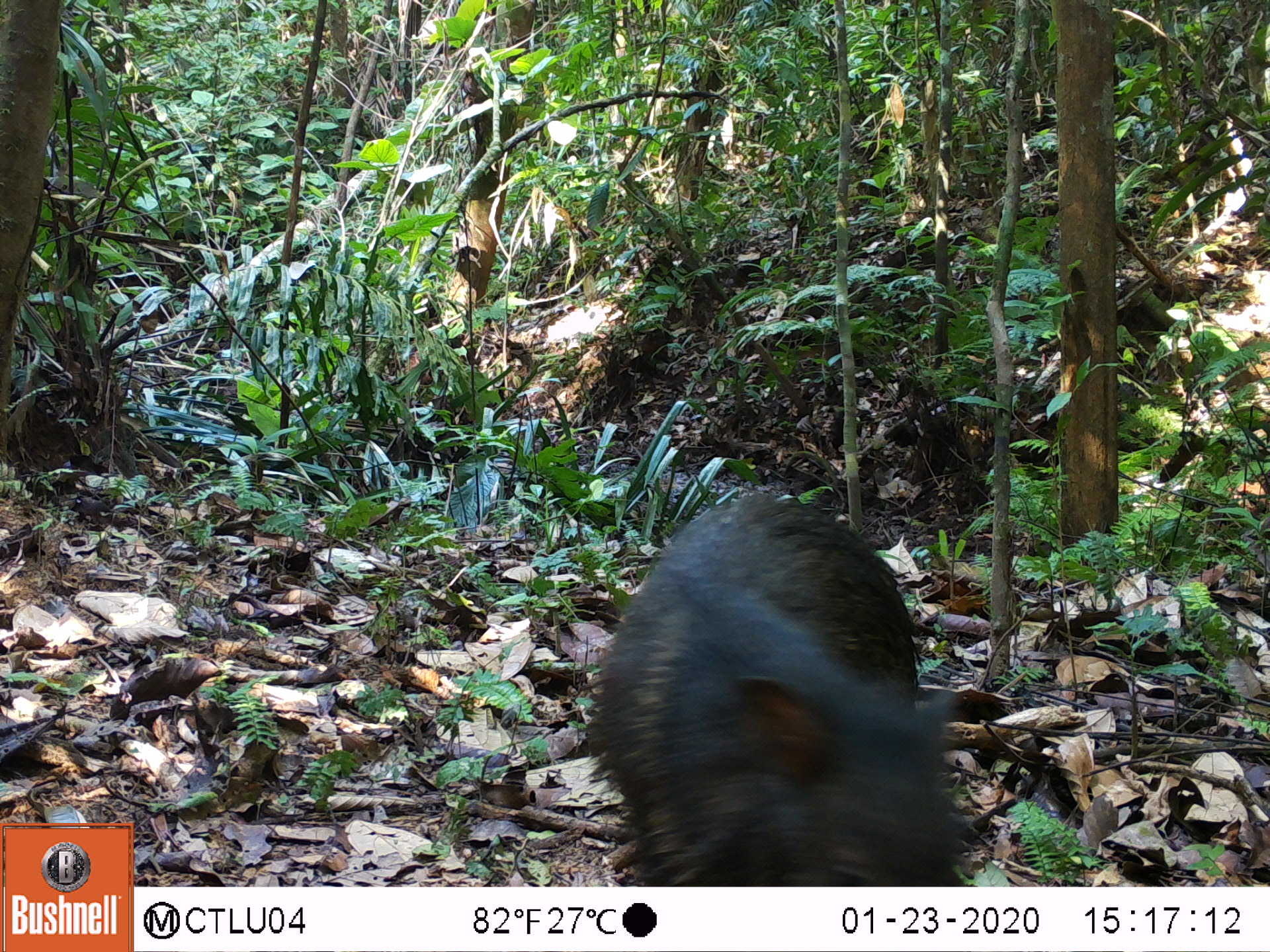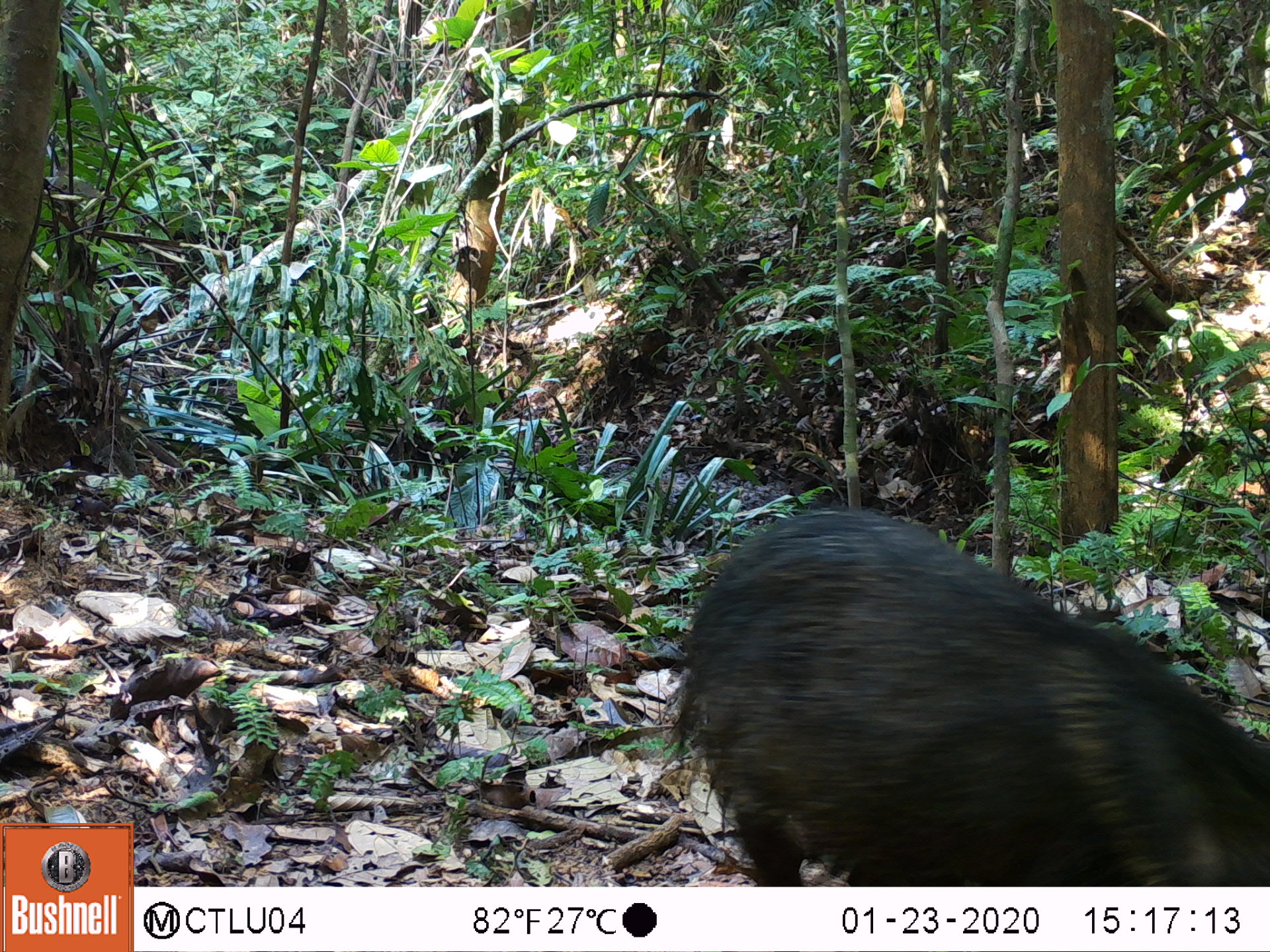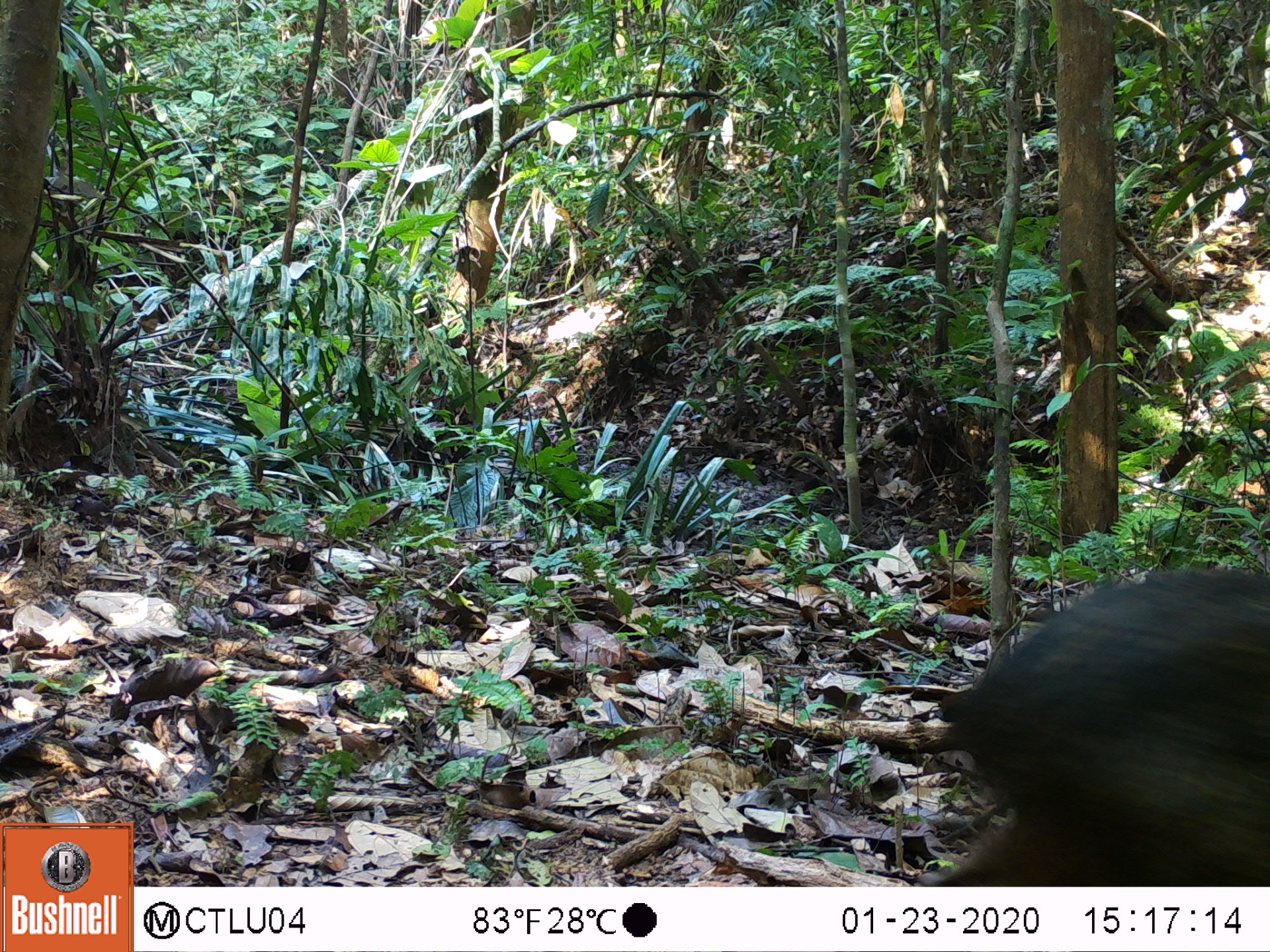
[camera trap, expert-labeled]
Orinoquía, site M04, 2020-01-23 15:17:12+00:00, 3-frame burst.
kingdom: Animalia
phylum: Chordata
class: Mammalia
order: Artiodactyla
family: Tayassuidae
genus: Pecari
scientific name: Pecari tajacu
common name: collared peccary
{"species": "collared peccary (Pecari tajacu)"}